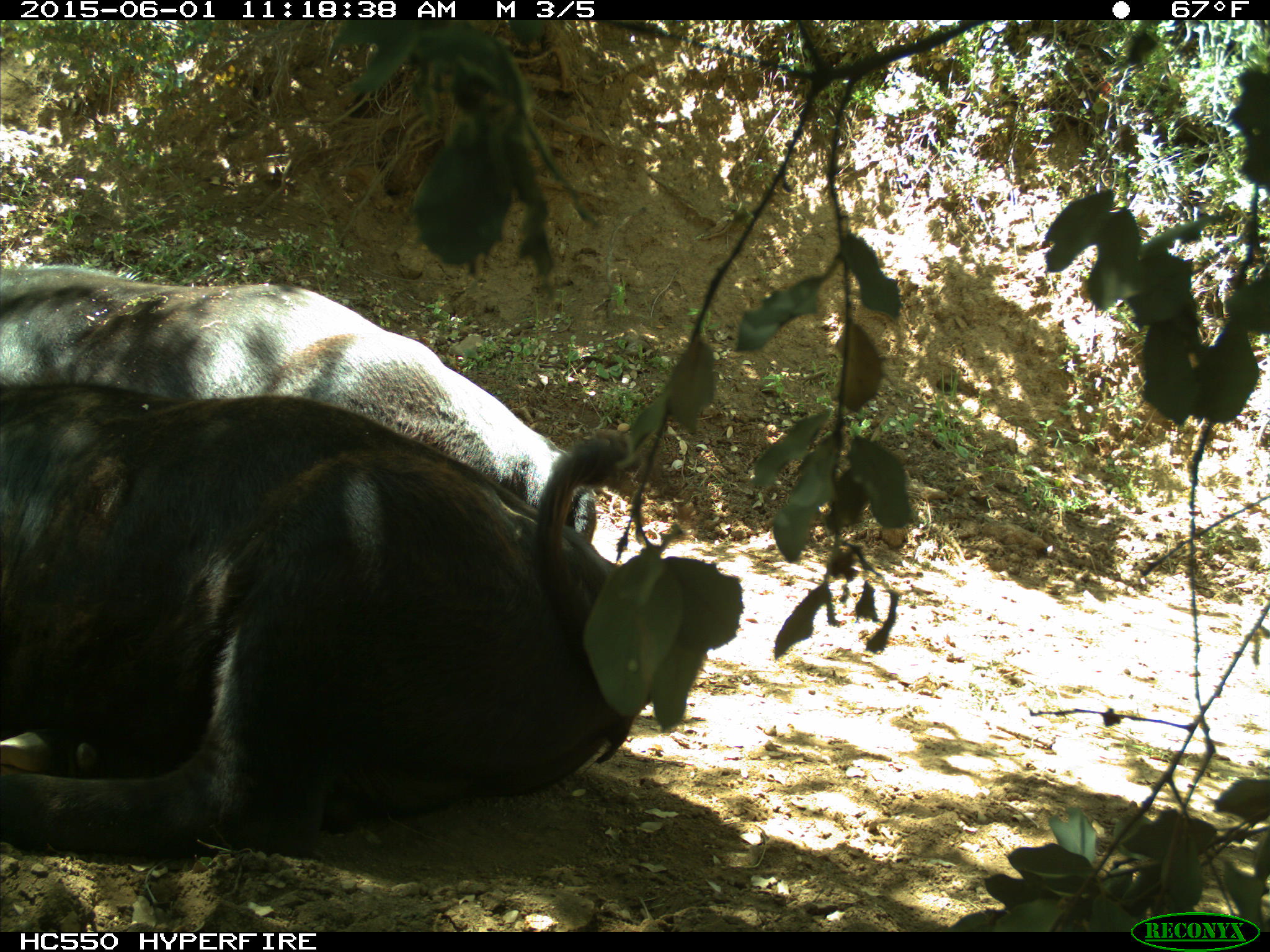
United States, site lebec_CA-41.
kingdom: Animalia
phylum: Chordata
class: Mammalia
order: Artiodactyla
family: Bovidae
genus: Bos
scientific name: Bos taurus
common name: domestic cow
Bos taurus (domestic cow).